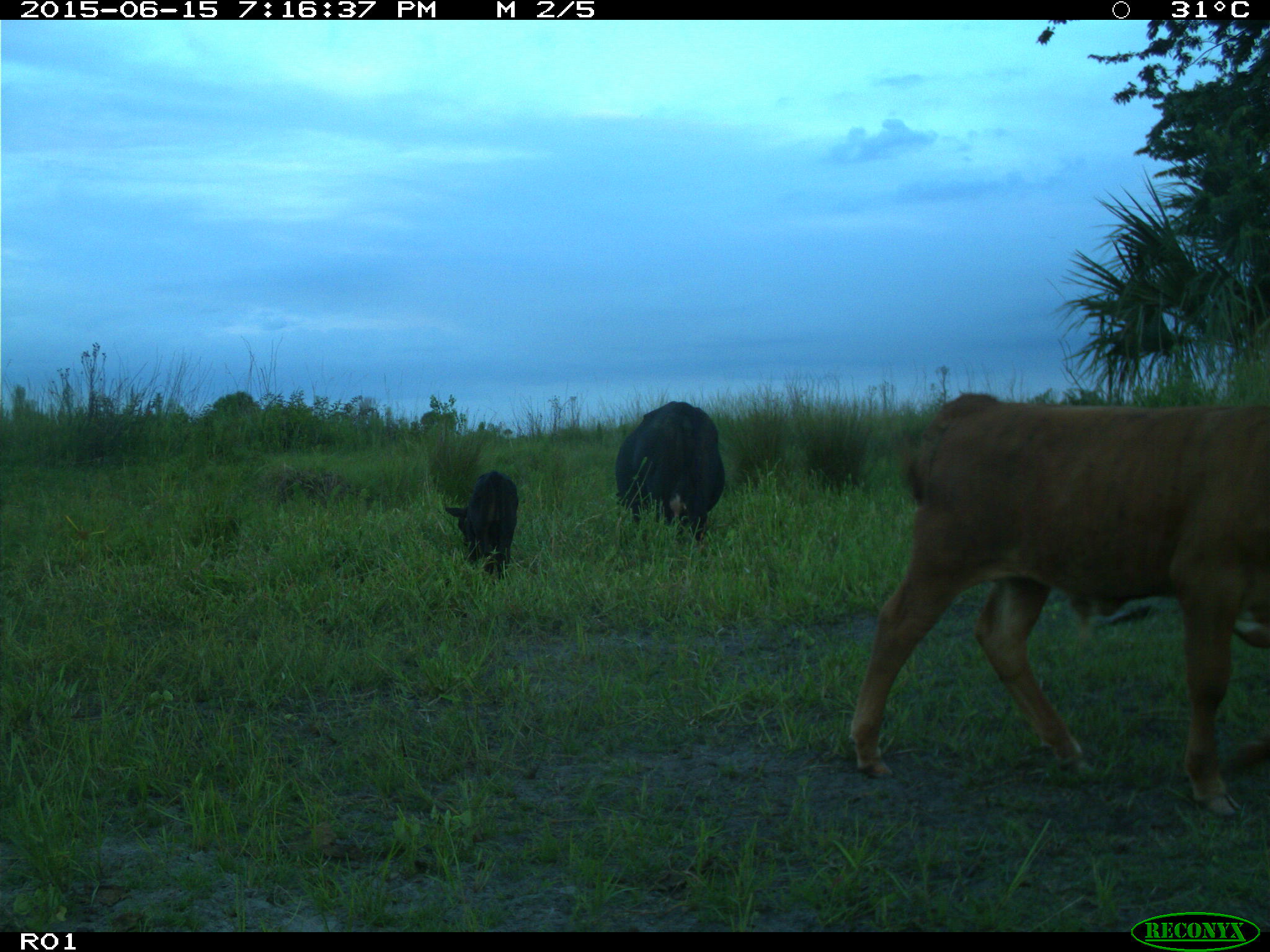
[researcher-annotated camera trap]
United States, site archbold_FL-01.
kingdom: Animalia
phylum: Chordata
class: Mammalia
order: Artiodactyla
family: Bovidae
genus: Bos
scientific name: Bos taurus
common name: domestic cow